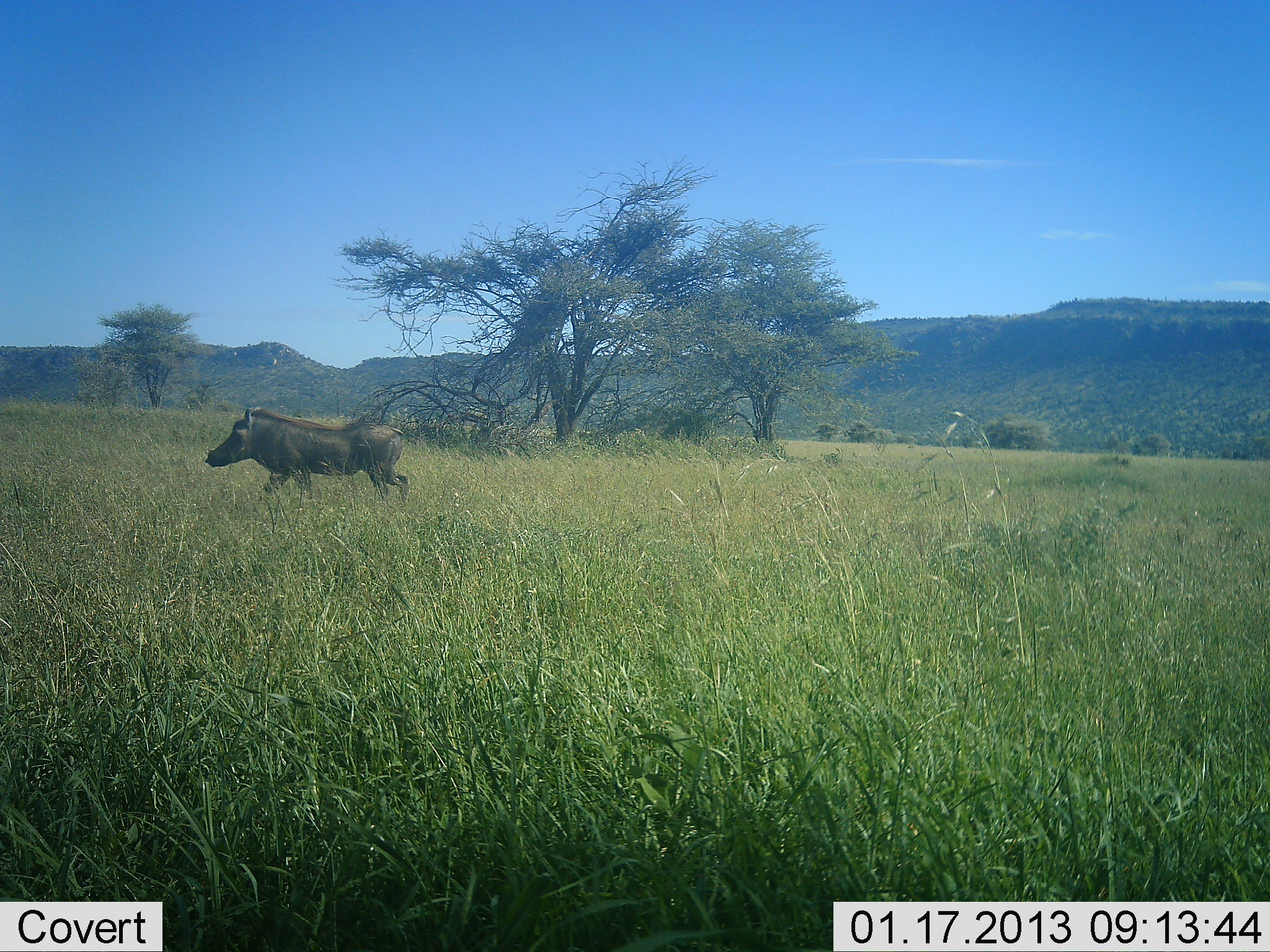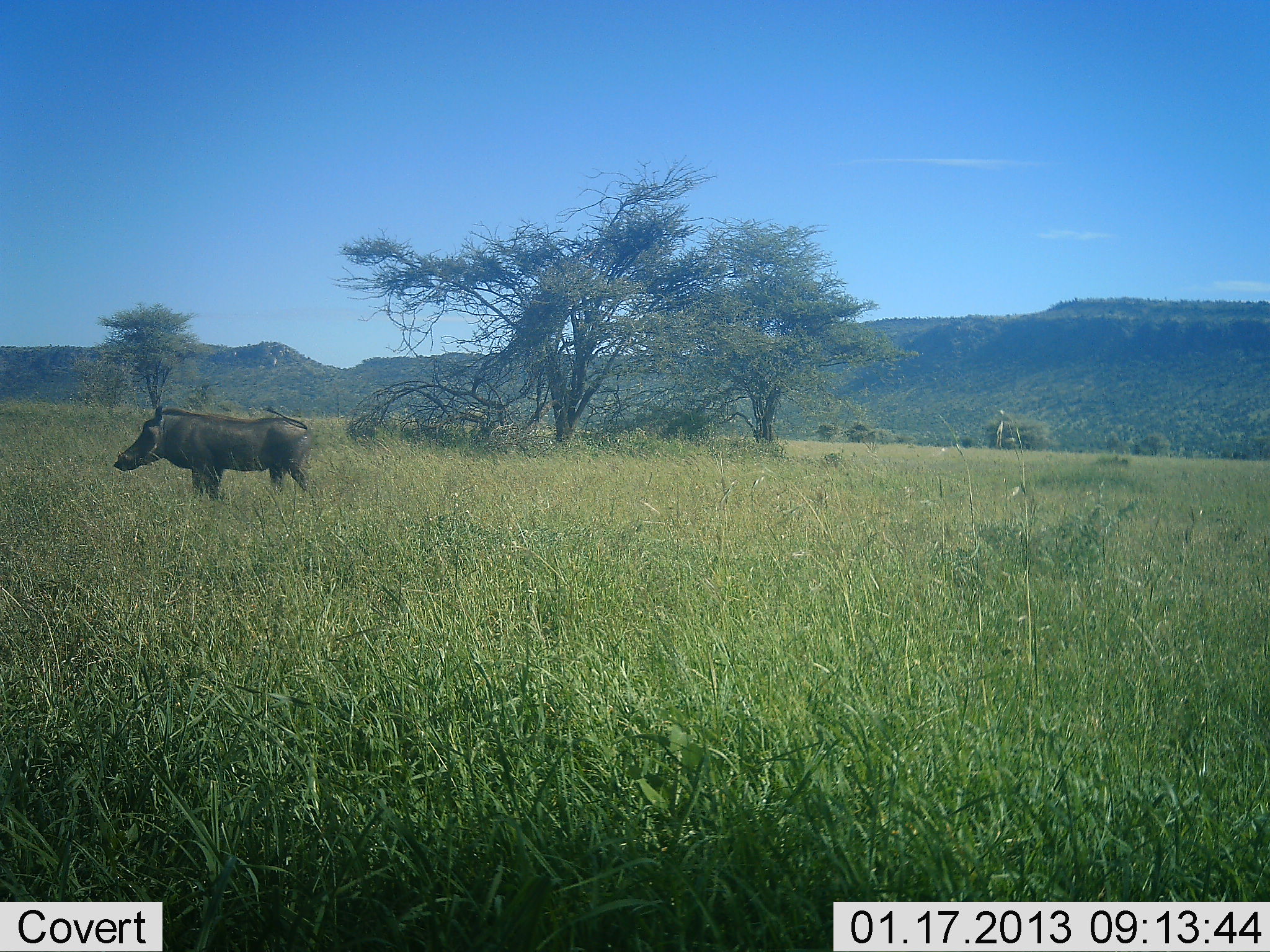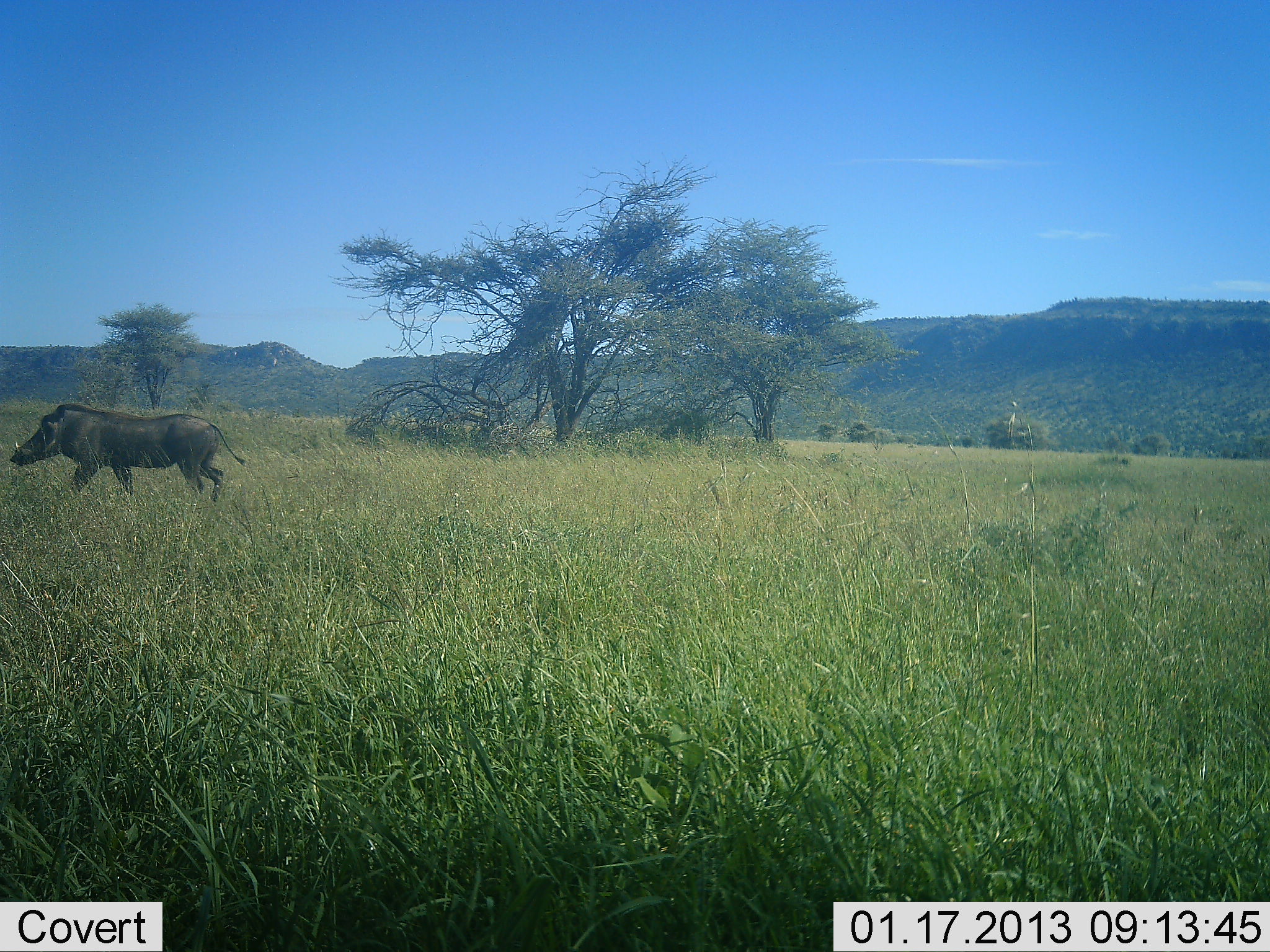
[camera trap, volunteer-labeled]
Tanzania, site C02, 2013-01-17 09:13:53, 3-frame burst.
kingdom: Animalia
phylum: Chordata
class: Mammalia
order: Artiodactyla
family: Suidae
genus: Phacochoerus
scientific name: Phacochoerus africanus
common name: warthog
Warthog (Phacochoerus africanus), count 1. Behavior (volunteer vote fractions): standing 10%, resting 0%, moving 90%, interacting 0%. Young present (vote fraction): 0%. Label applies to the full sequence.